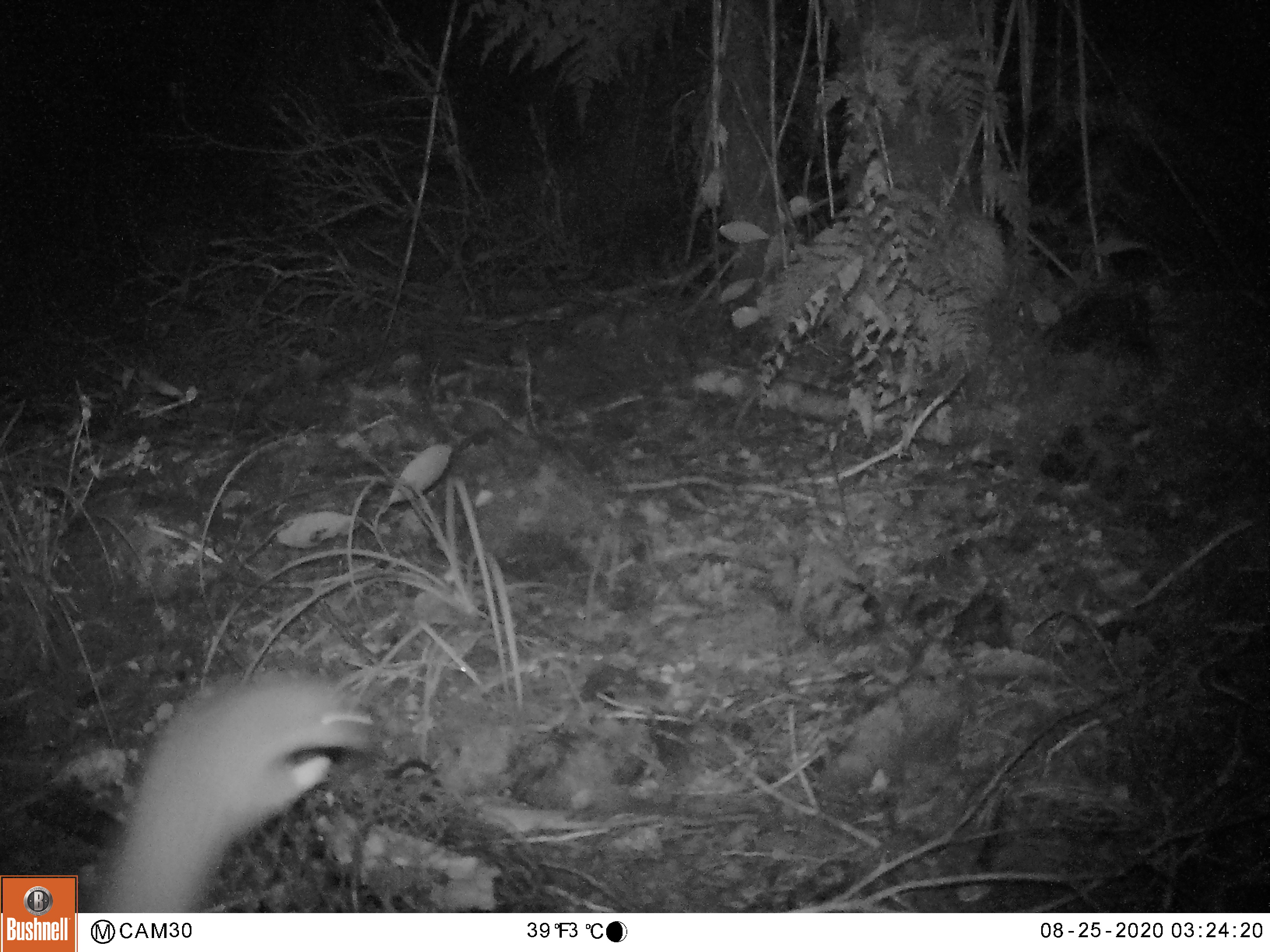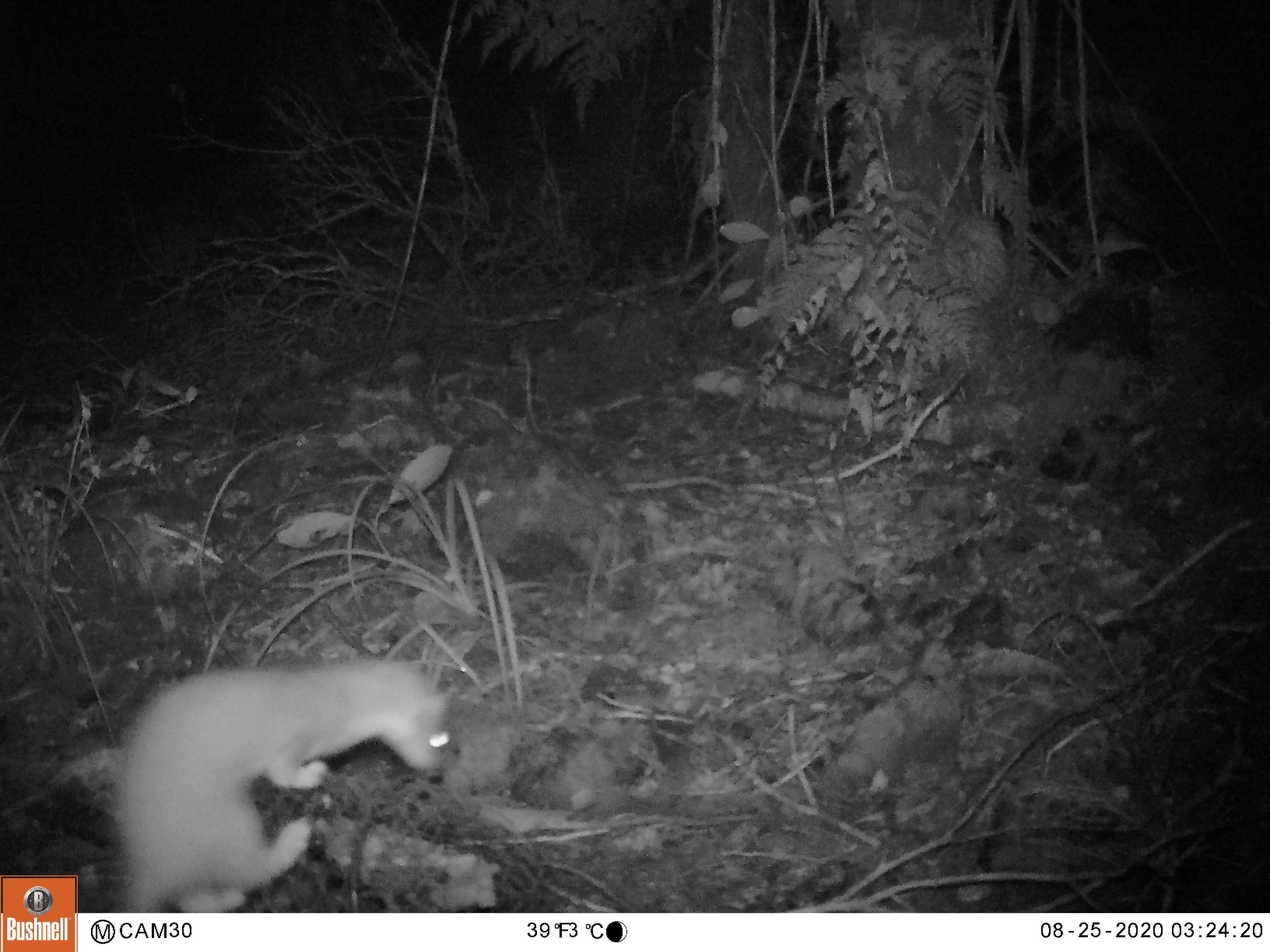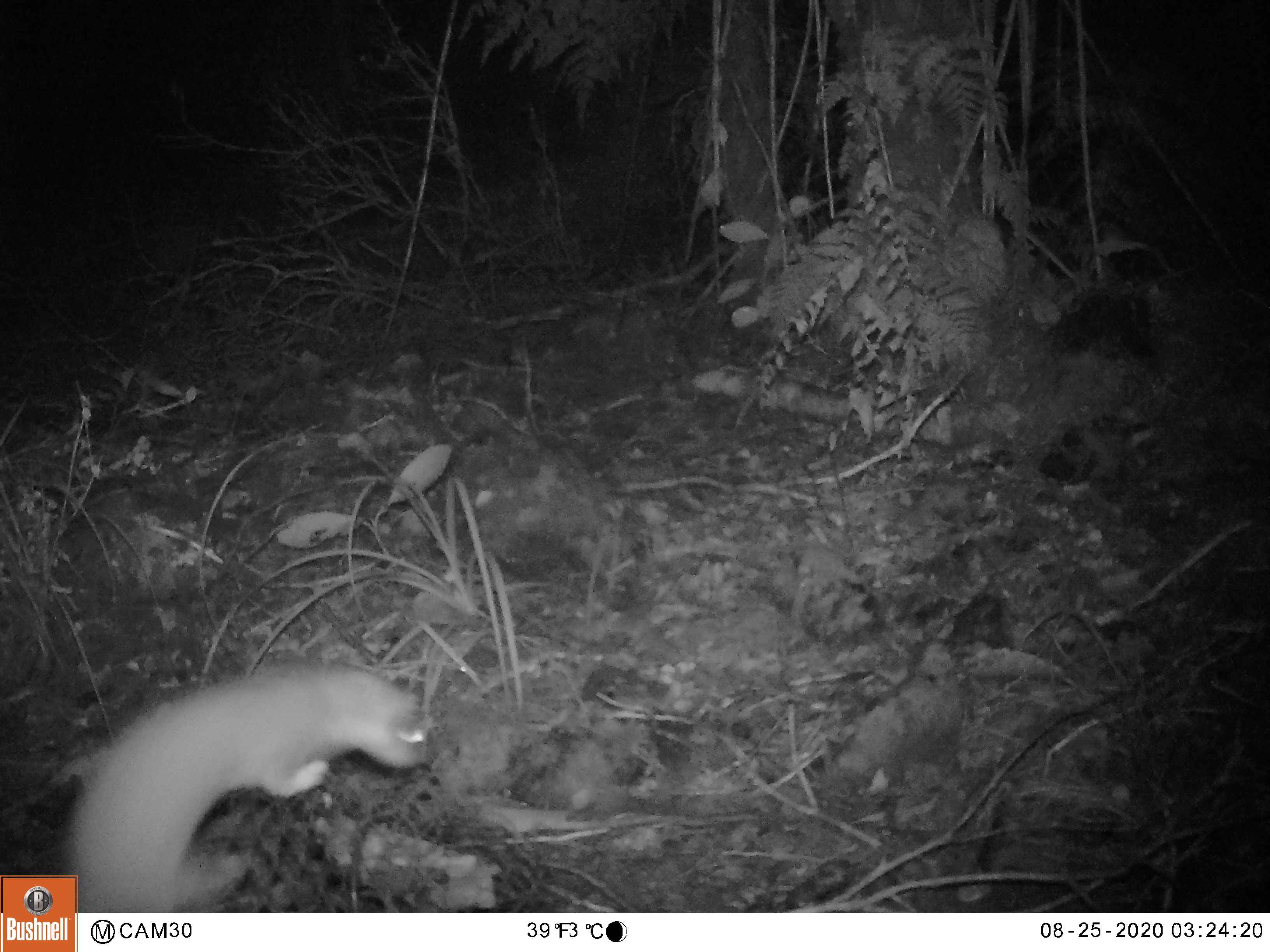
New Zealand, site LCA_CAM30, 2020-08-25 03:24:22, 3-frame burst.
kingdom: Animalia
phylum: Chordata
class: Mammalia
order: Carnivora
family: Mustelidae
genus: Mustela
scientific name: Mustela erminea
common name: stoat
Stoat (Mustela erminea).